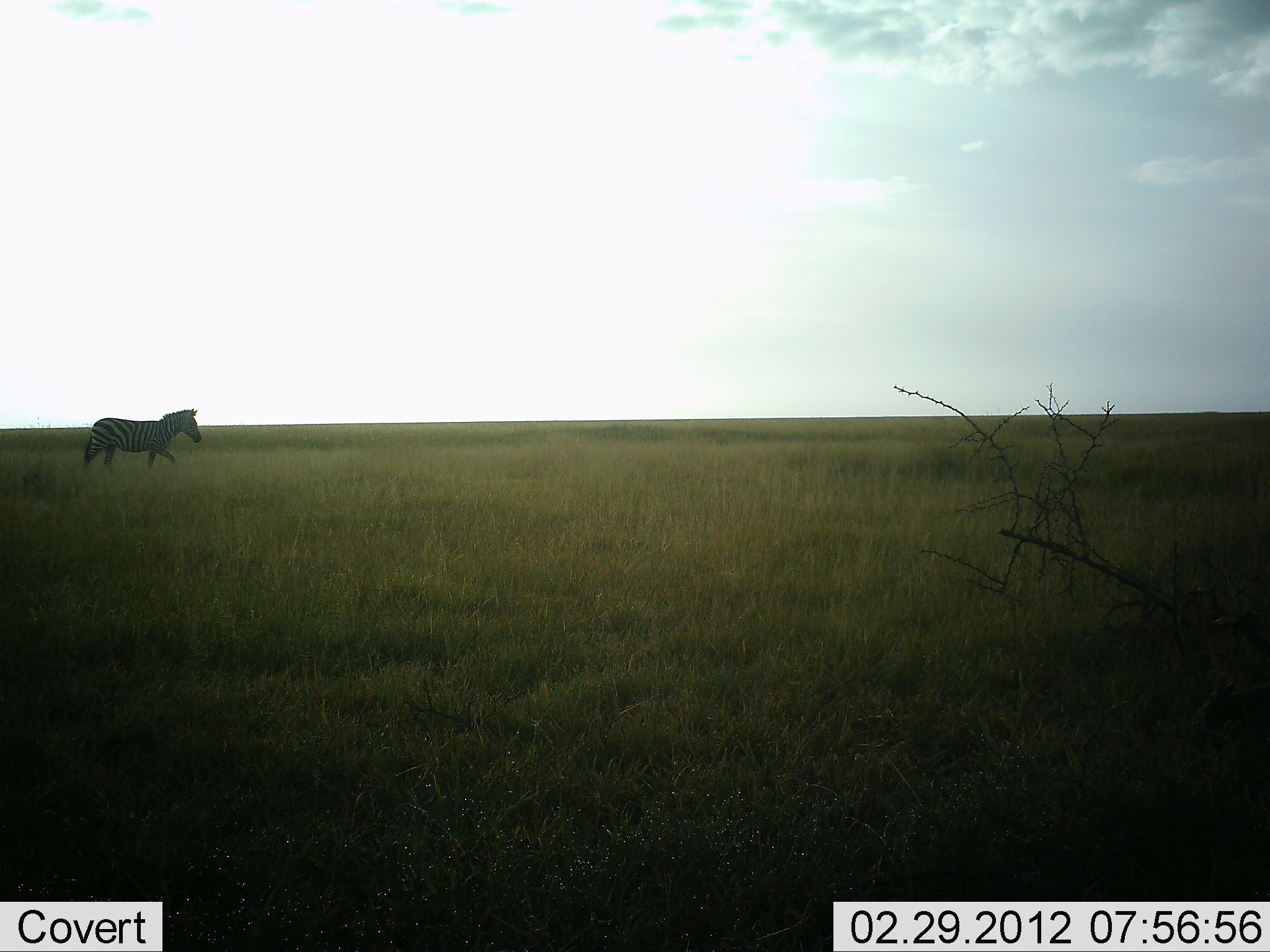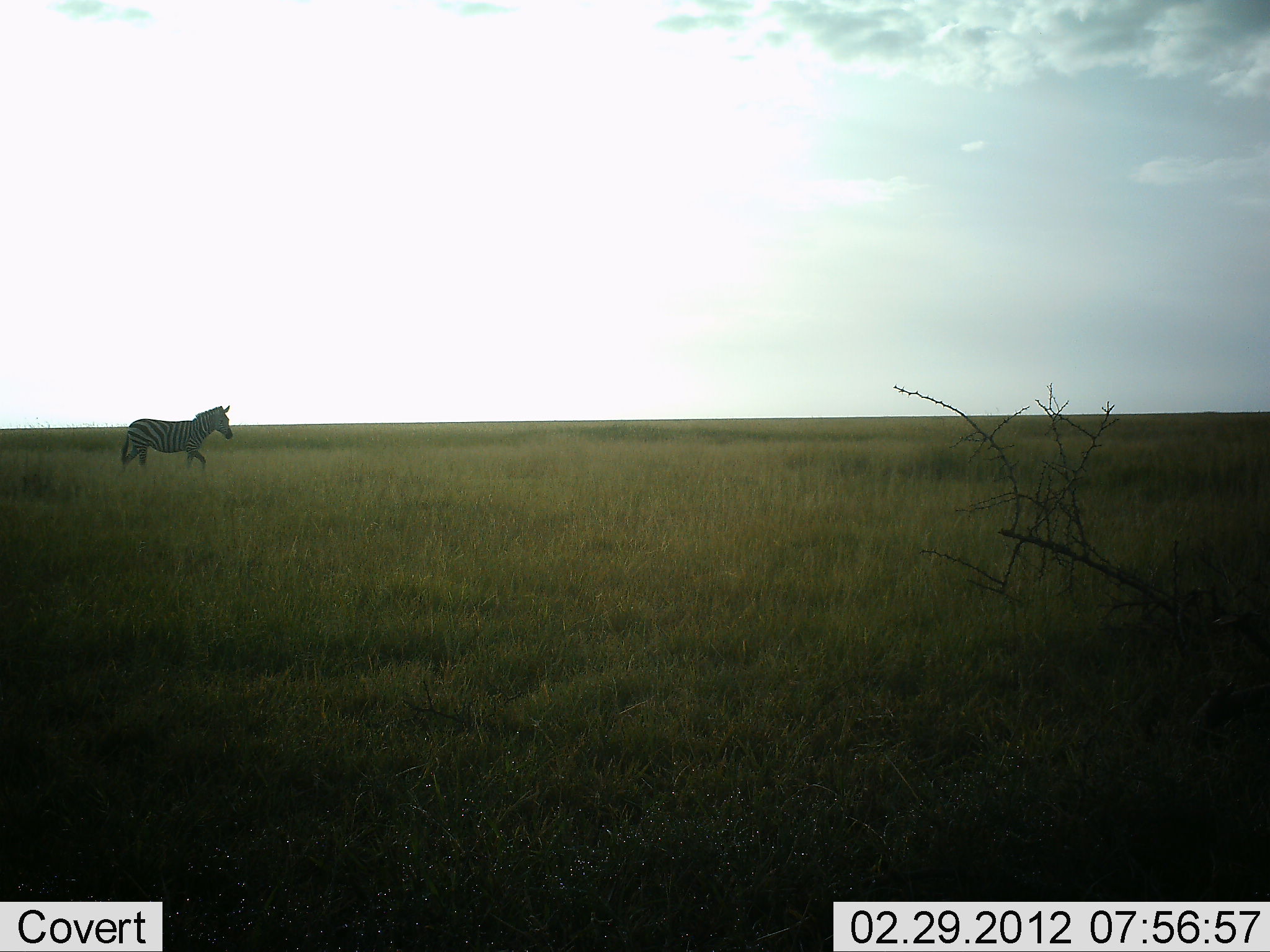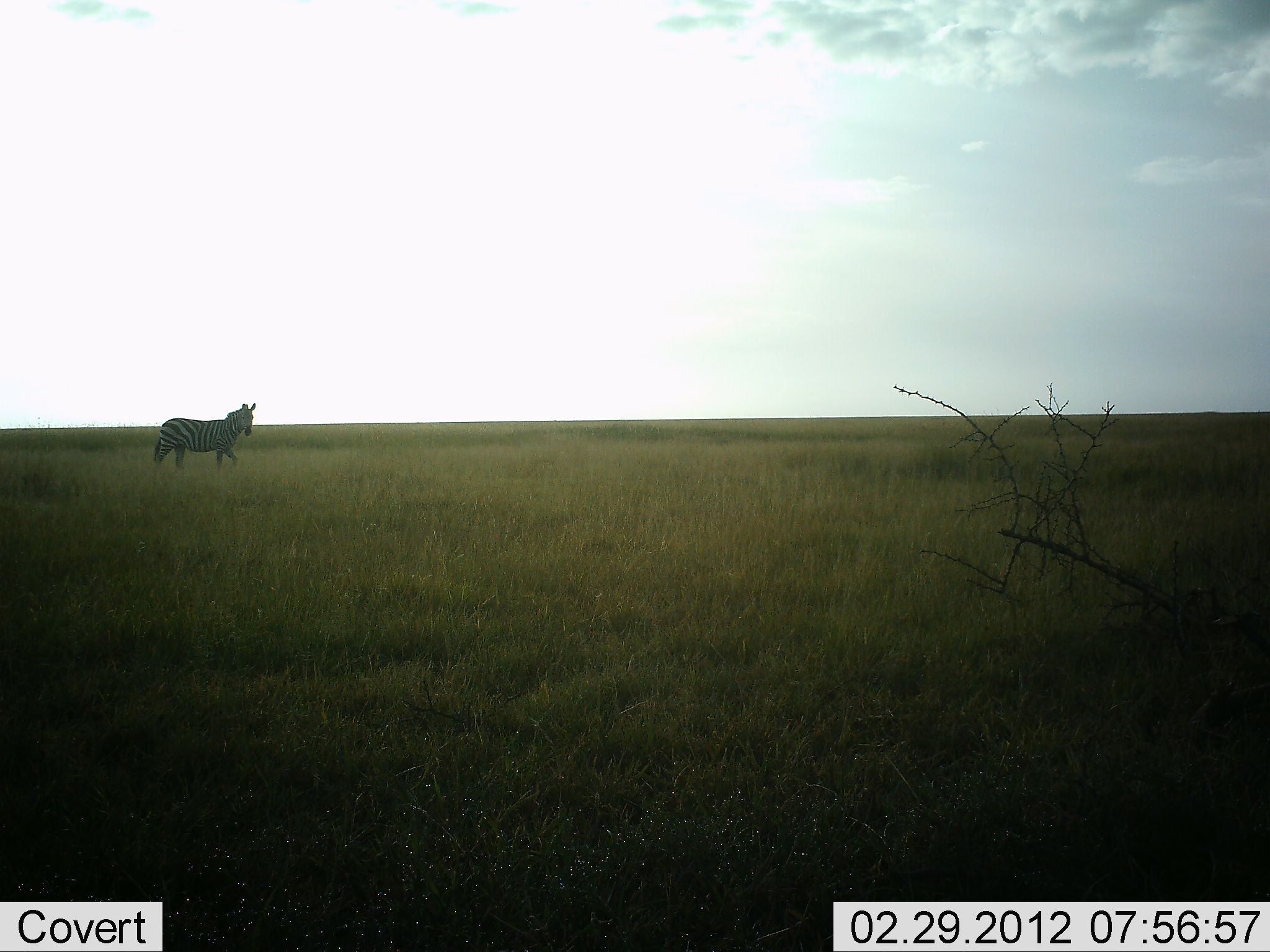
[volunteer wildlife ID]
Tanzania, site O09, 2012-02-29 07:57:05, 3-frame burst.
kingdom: Animalia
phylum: Chordata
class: Mammalia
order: Perissodactyla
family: Equidae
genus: Equus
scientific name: Equus quagga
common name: plains zebra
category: zebra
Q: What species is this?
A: Zebra (plains zebra) (Equus quagga).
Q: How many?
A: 1.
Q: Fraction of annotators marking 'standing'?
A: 6%.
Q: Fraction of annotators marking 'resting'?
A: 0%.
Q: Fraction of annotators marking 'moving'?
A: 100%.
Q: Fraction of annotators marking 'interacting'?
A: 0%.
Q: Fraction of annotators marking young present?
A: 0%.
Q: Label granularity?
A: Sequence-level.